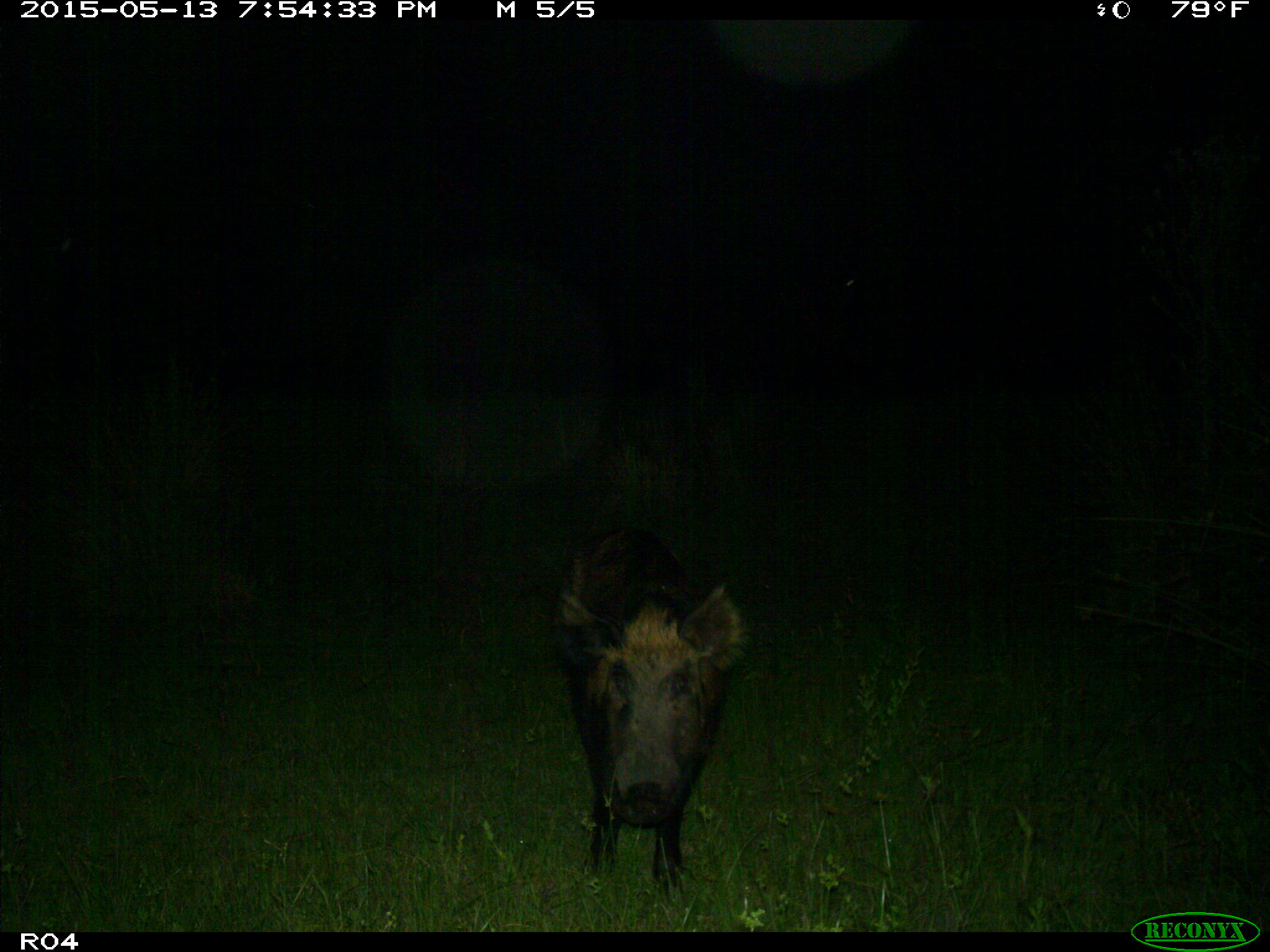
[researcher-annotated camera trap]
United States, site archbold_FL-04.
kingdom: Animalia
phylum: Chordata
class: Mammalia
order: Artiodactyla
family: Suidae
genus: Sus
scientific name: Sus scrofa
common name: wild boar